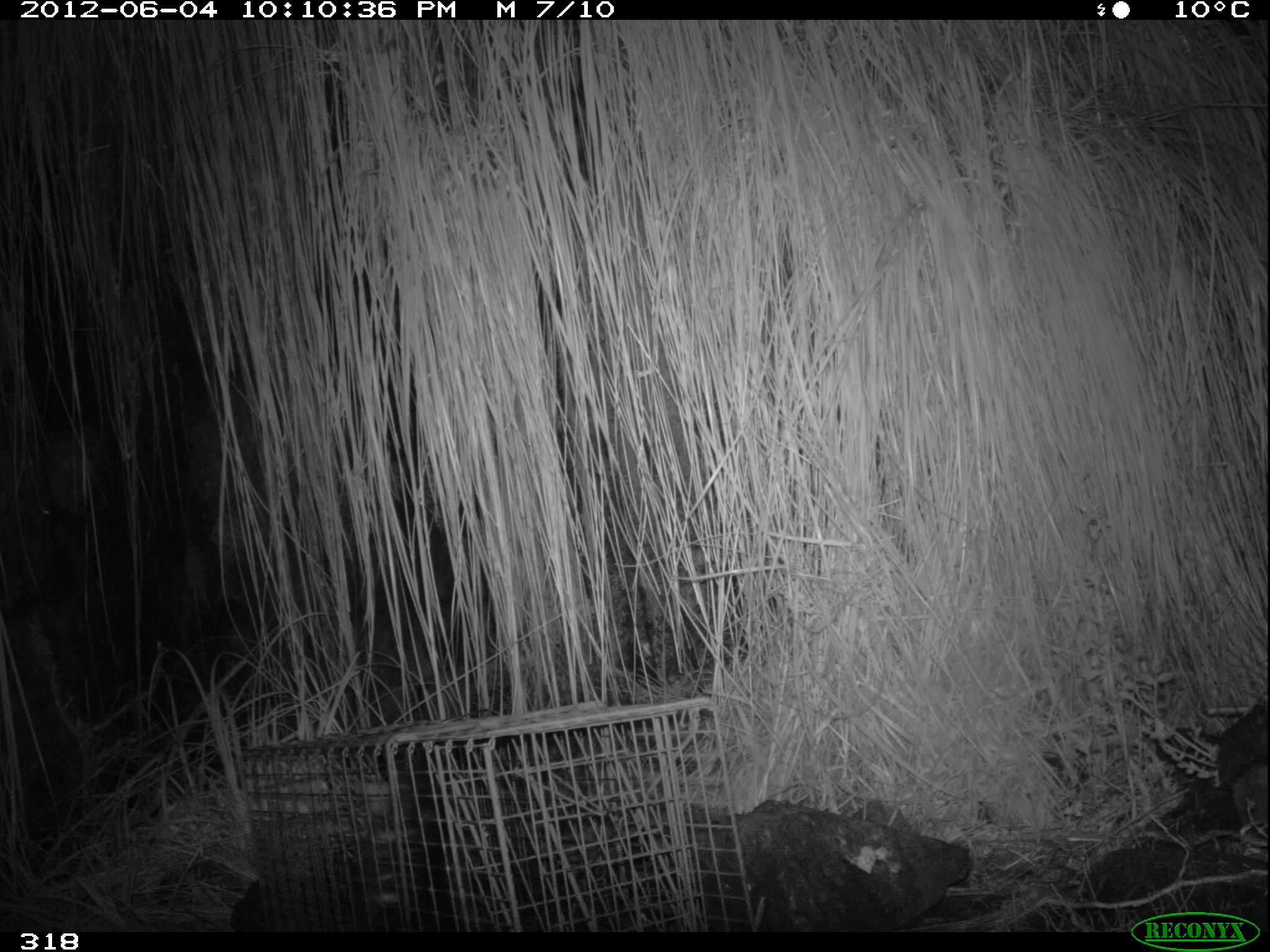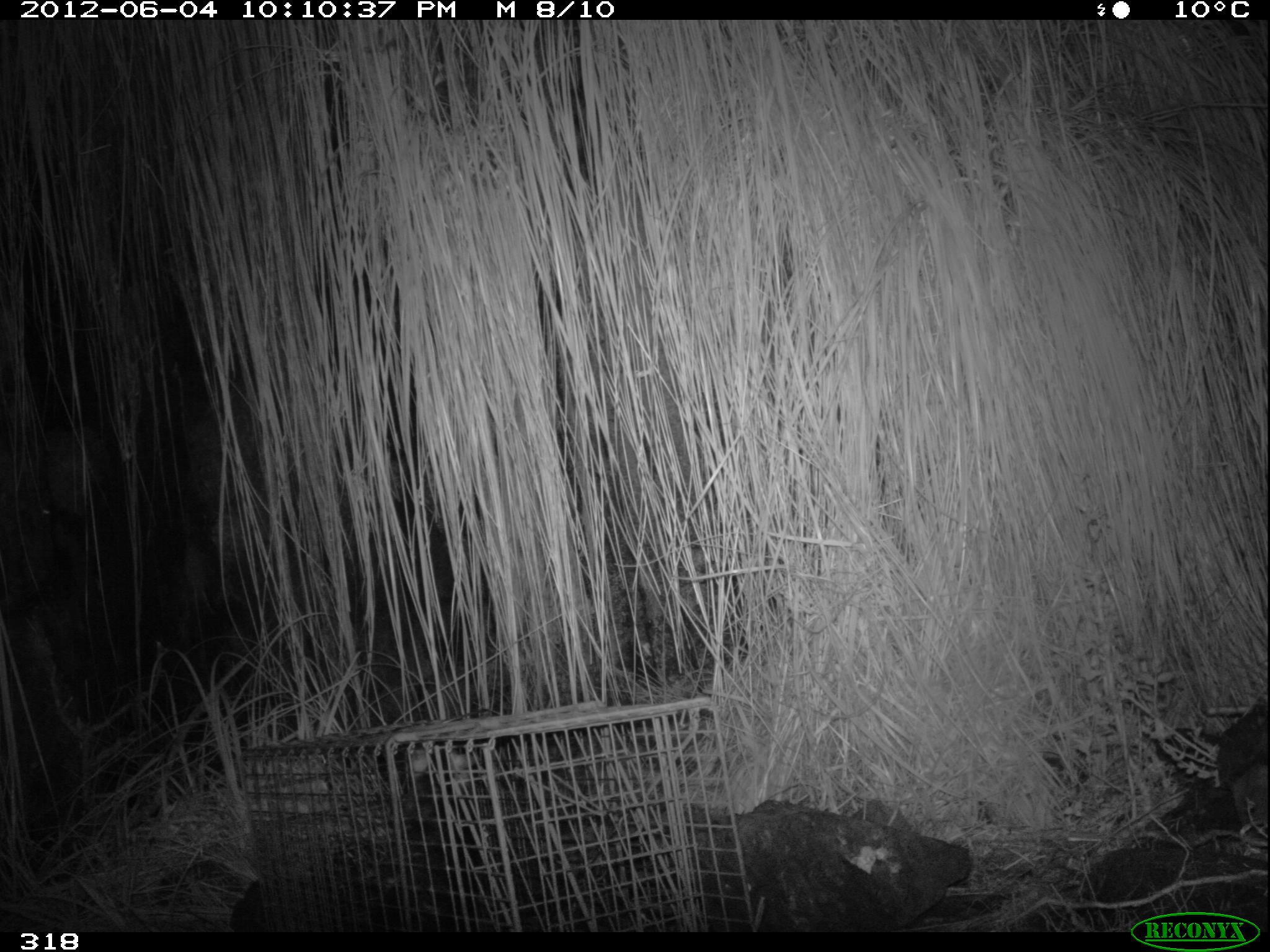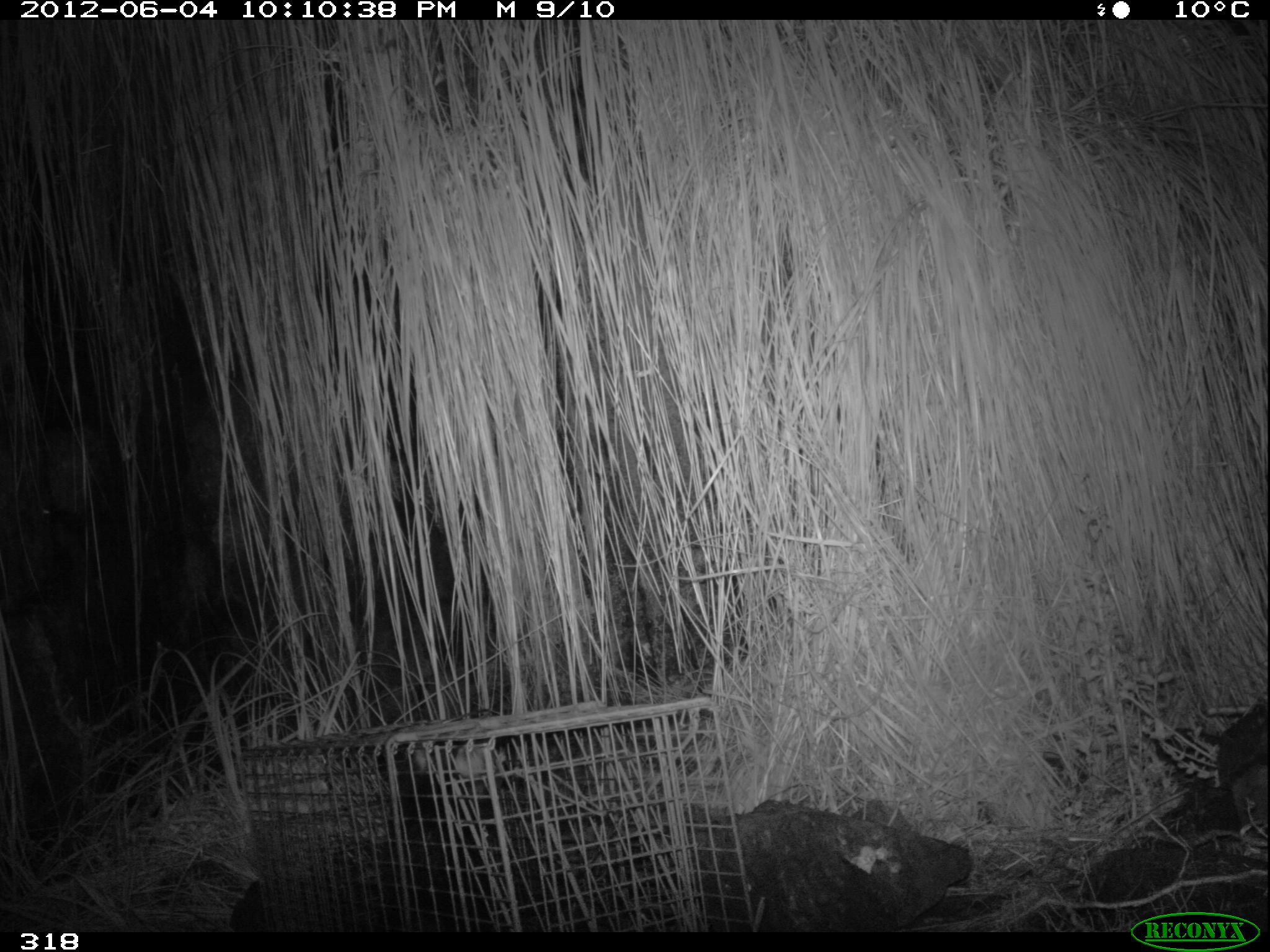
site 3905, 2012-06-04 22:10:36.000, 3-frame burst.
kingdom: Animalia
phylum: Chordata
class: Mammalia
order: Didelphimorphia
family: Didelphidae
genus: Didelphis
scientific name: Didelphis pernigra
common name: andean white-eared opossum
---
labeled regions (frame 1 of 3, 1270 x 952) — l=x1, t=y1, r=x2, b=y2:
didelphis pernigra: l=333, t=742, r=457, b=932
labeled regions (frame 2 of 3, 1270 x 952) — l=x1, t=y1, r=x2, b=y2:
didelphis pernigra: l=373, t=743, r=499, b=932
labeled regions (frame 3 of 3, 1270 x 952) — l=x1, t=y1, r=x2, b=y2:
didelphis pernigra: l=414, t=742, r=506, b=790